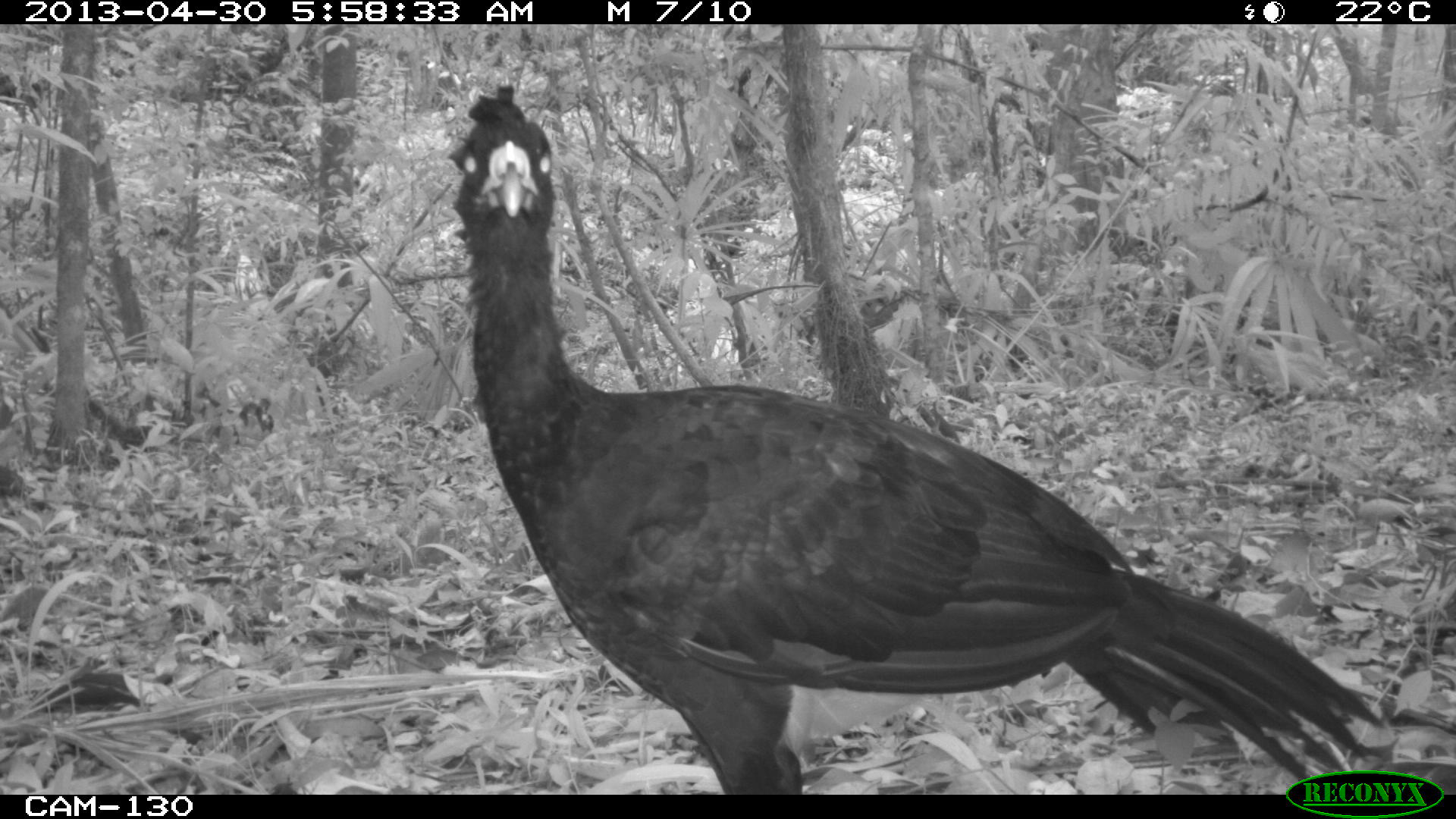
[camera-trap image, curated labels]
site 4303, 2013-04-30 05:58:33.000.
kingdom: Animalia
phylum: Chordata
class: Aves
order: Galliformes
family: Cracidae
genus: Crax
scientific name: Crax rubra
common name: great curassow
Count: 2.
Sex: male.